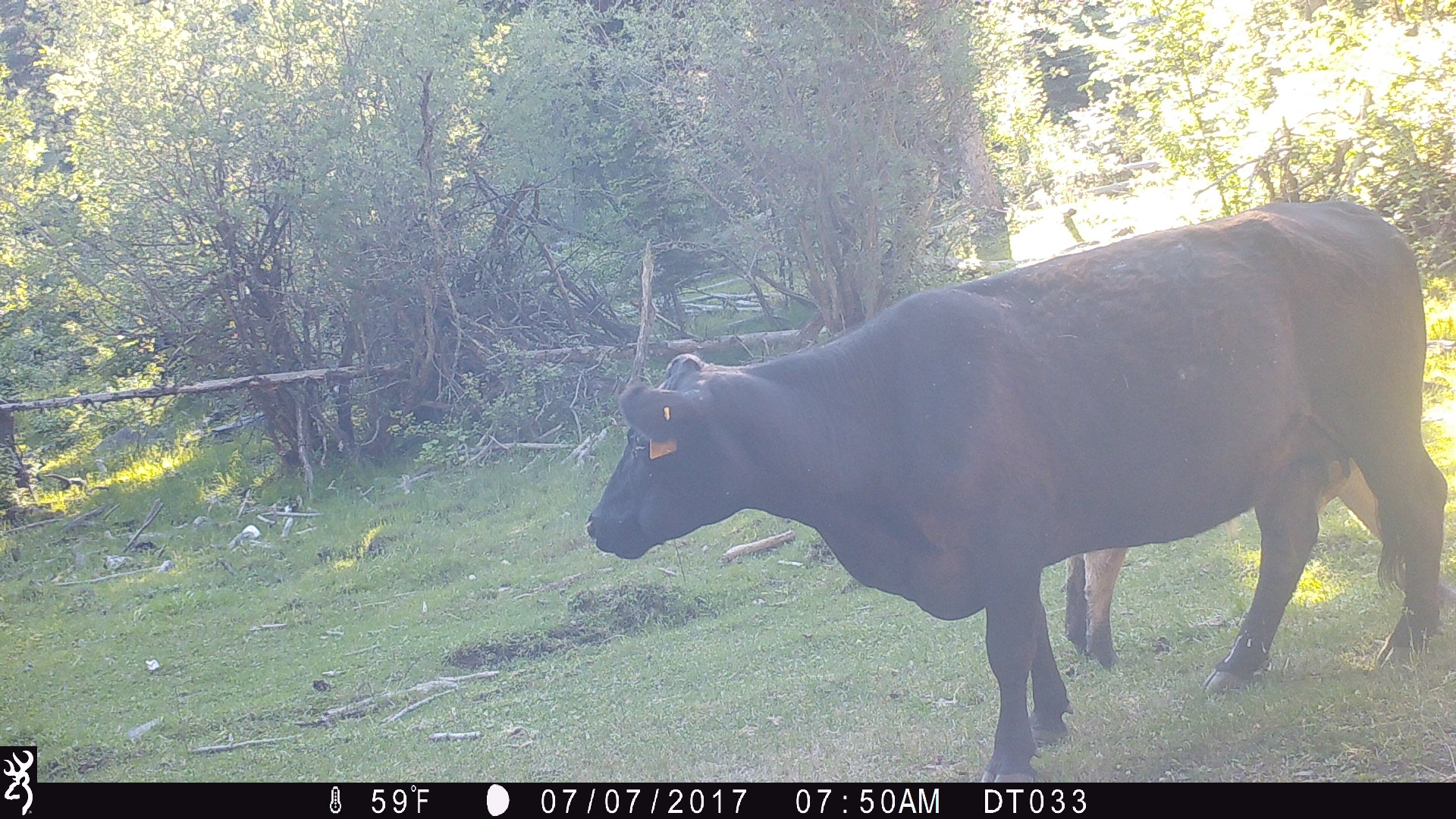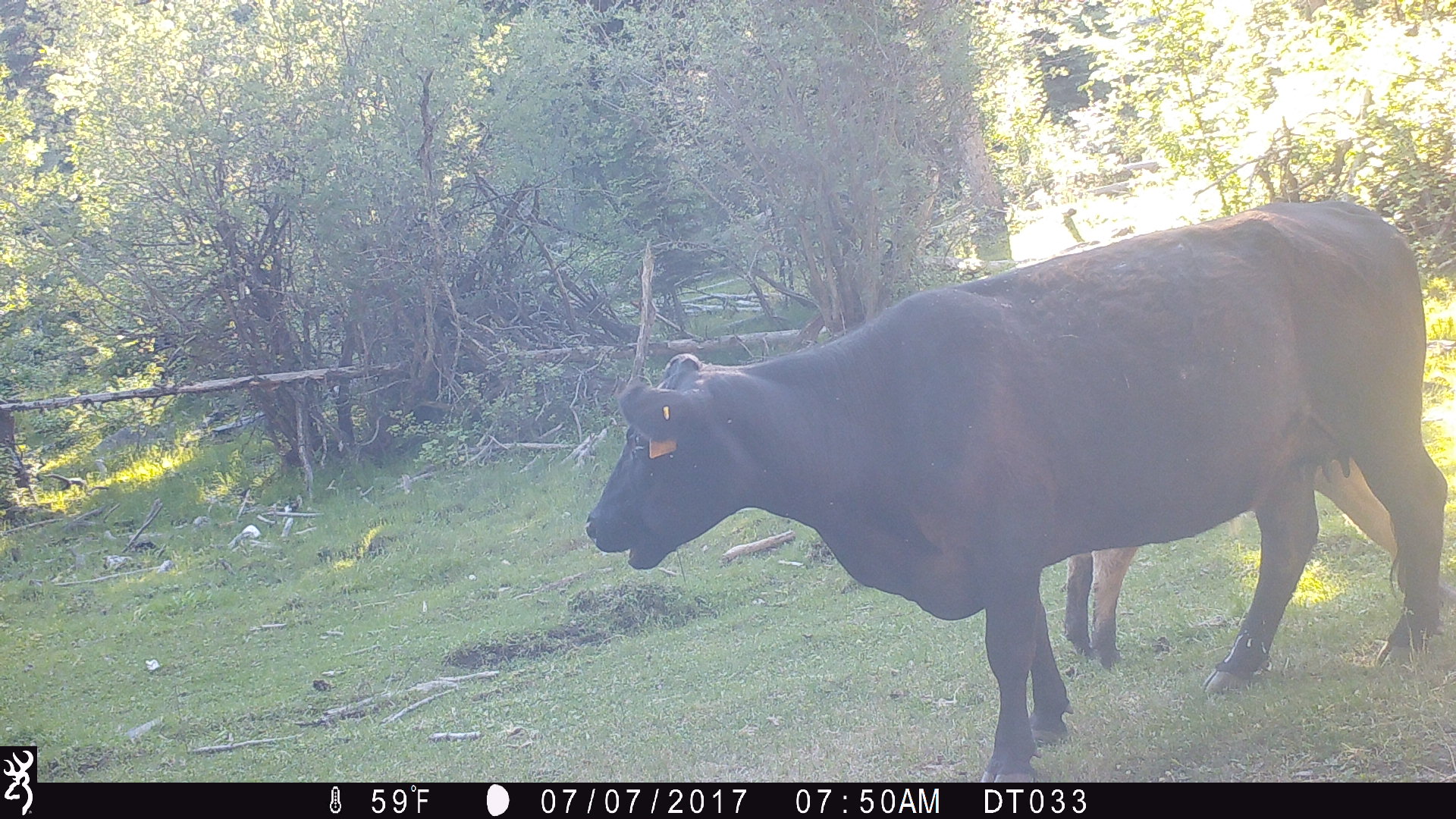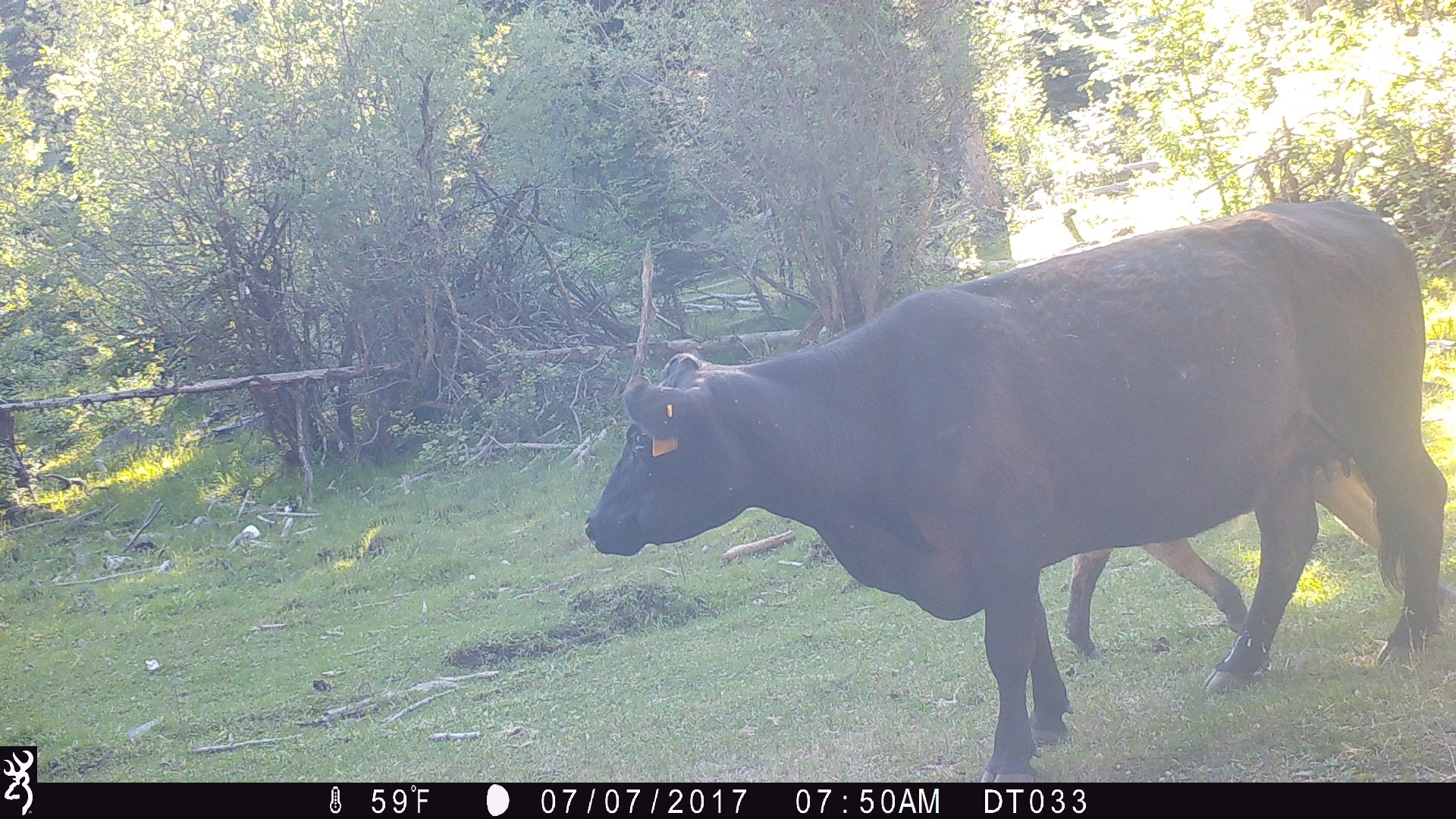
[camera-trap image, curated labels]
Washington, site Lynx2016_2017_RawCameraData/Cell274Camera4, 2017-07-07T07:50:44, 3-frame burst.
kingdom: Animalia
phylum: Chordata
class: Mammalia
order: Artiodactyla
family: Bovidae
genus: Bos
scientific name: Bos taurus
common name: domestic cattle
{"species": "domestic cattle (Bos taurus)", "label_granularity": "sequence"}